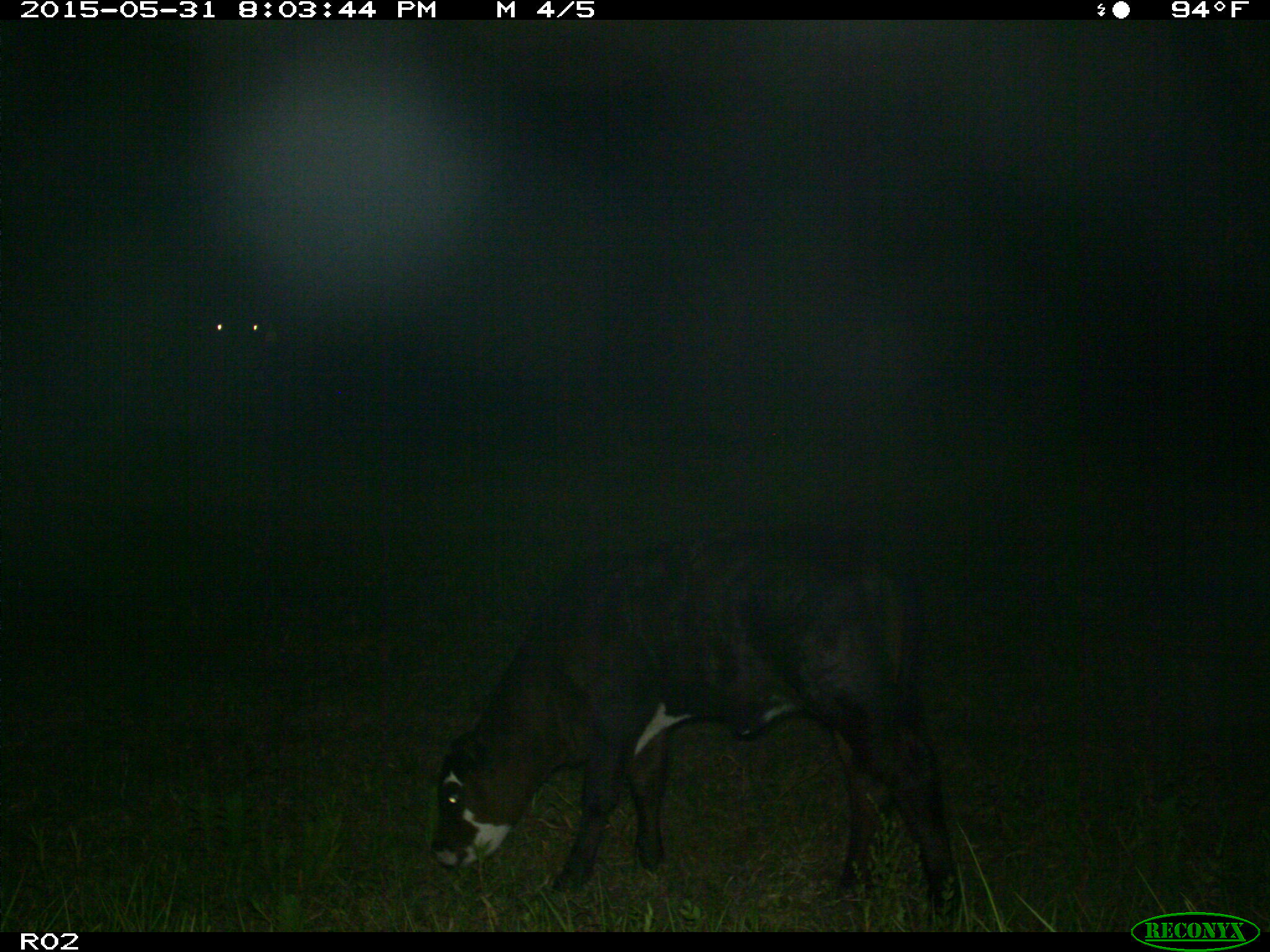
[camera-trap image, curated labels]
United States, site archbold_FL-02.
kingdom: Animalia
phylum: Chordata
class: Mammalia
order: Artiodactyla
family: Bovidae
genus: Bos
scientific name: Bos taurus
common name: domestic cow